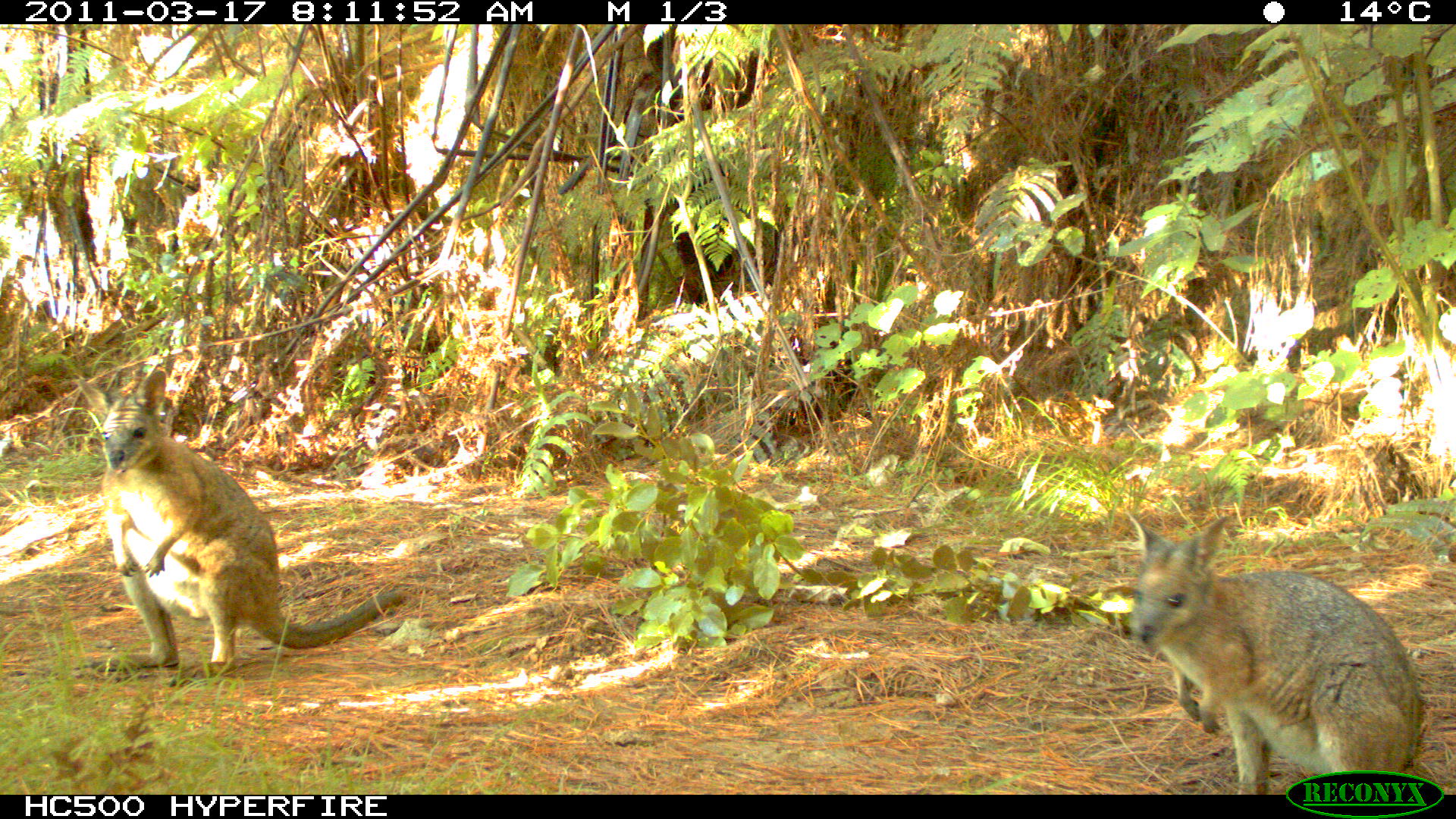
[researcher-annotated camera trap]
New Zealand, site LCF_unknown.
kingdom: Animalia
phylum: Chordata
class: Mammalia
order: Diprotodontia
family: Macropodidae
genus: Notamacropus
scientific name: Notamacropus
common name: wallaby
Wallaby (Notamacropus).